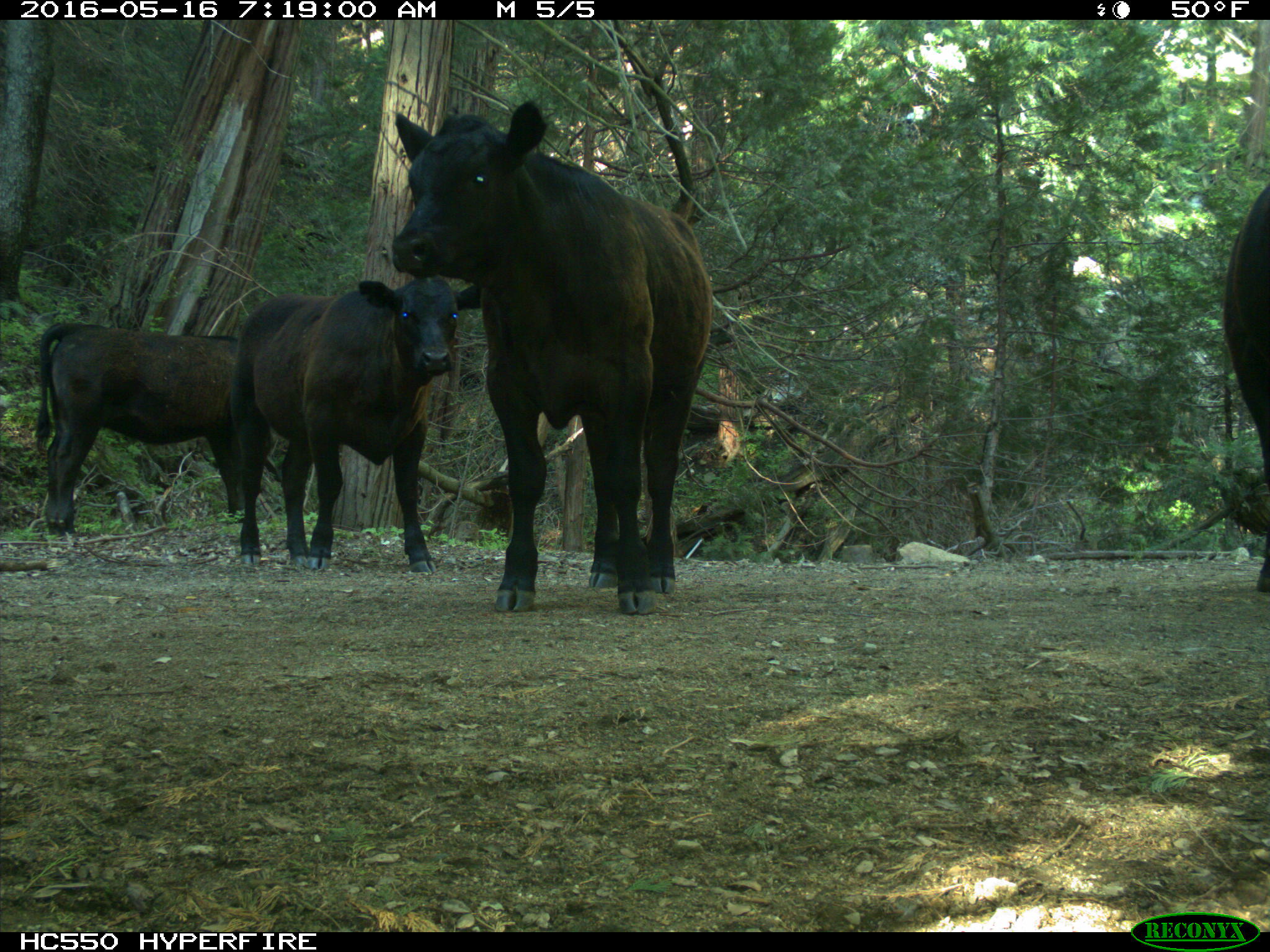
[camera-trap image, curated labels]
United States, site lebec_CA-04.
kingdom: Animalia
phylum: Chordata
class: Mammalia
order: Artiodactyla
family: Bovidae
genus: Bos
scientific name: Bos taurus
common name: domestic cow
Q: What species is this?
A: Bos taurus (domestic cow).